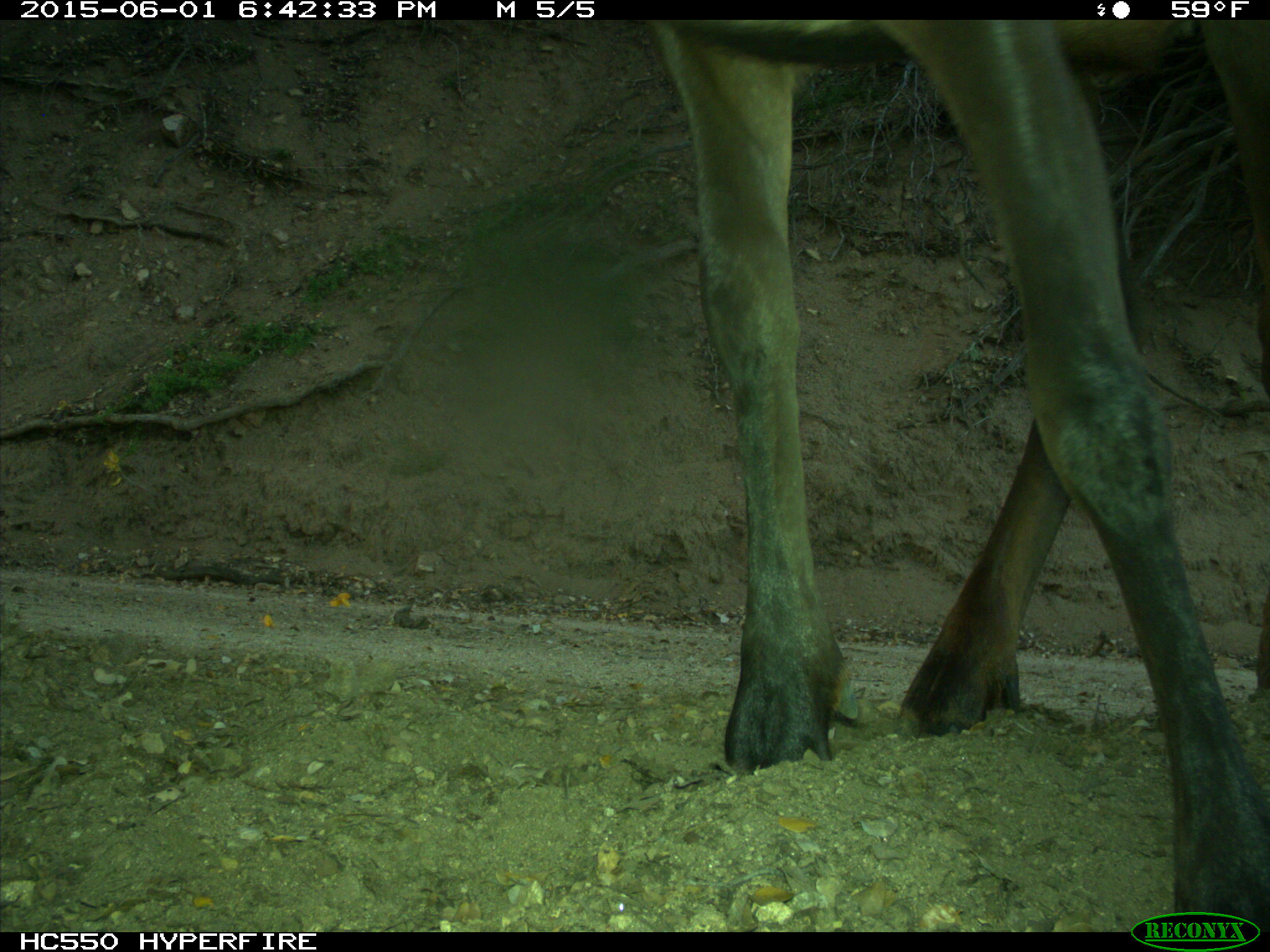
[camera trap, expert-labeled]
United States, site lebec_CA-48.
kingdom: Animalia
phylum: Chordata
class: Mammalia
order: Artiodactyla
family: Cervidae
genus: Cervus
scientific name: Cervus canadensis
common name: elk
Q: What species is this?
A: Cervus canadensis (elk).